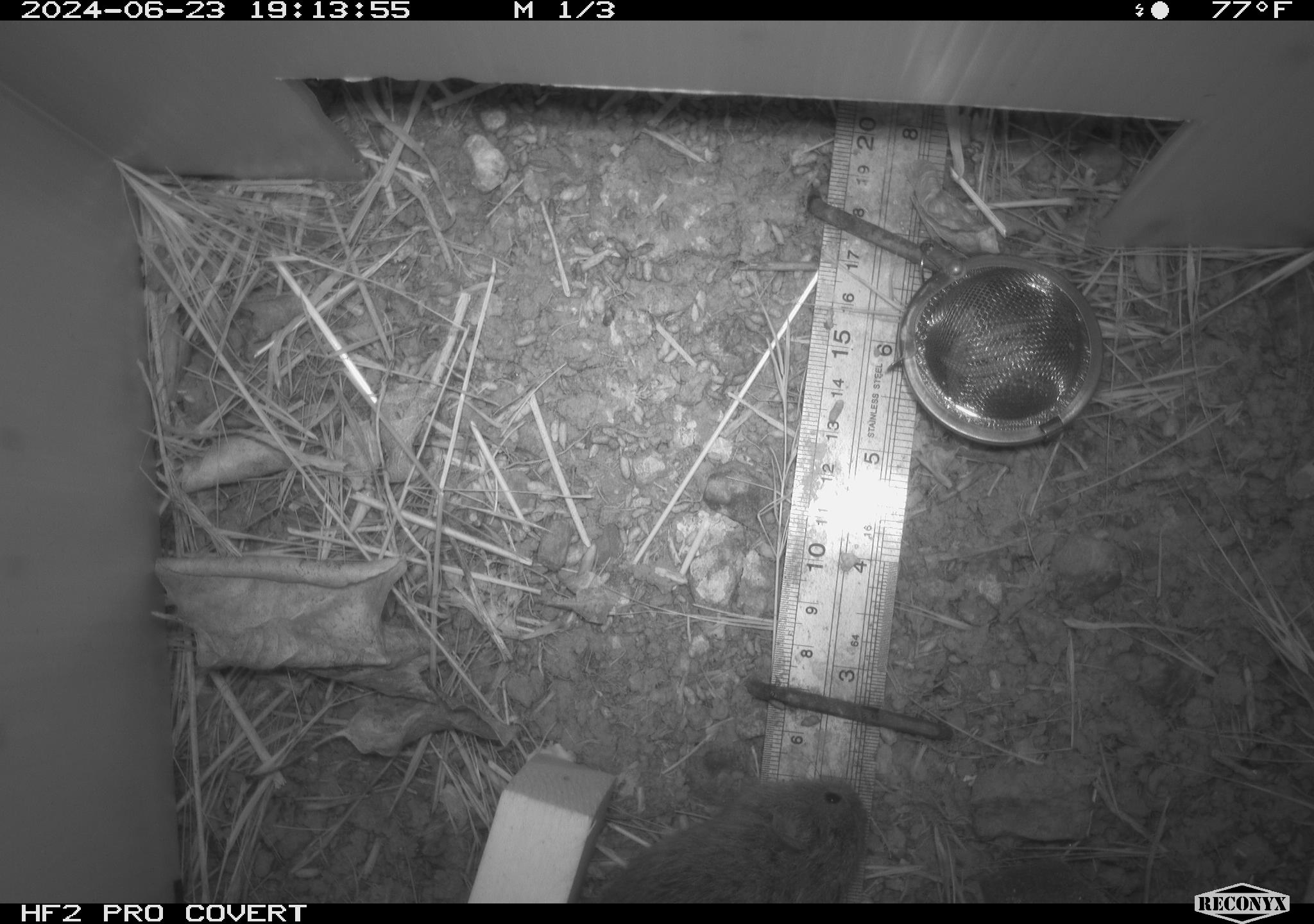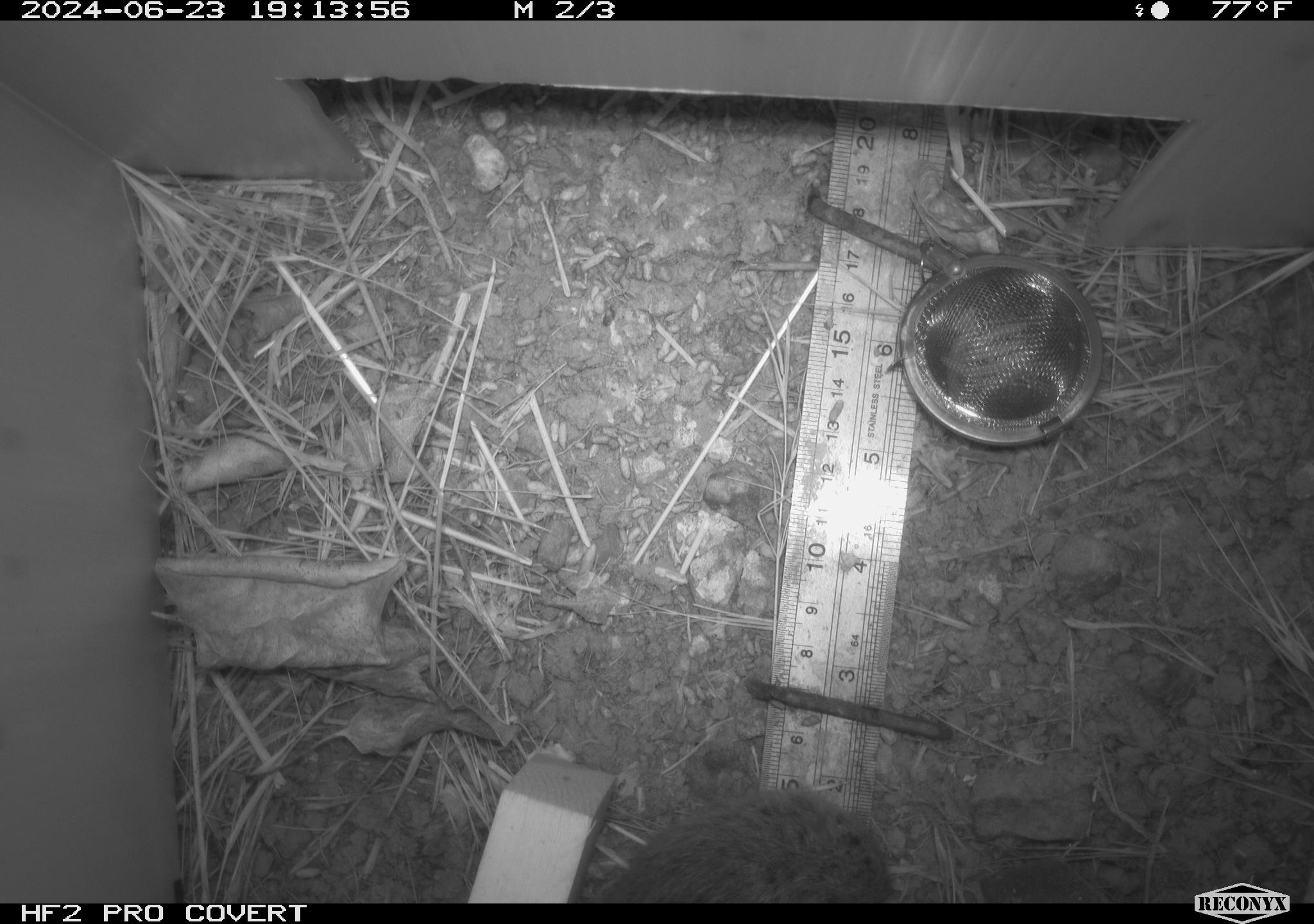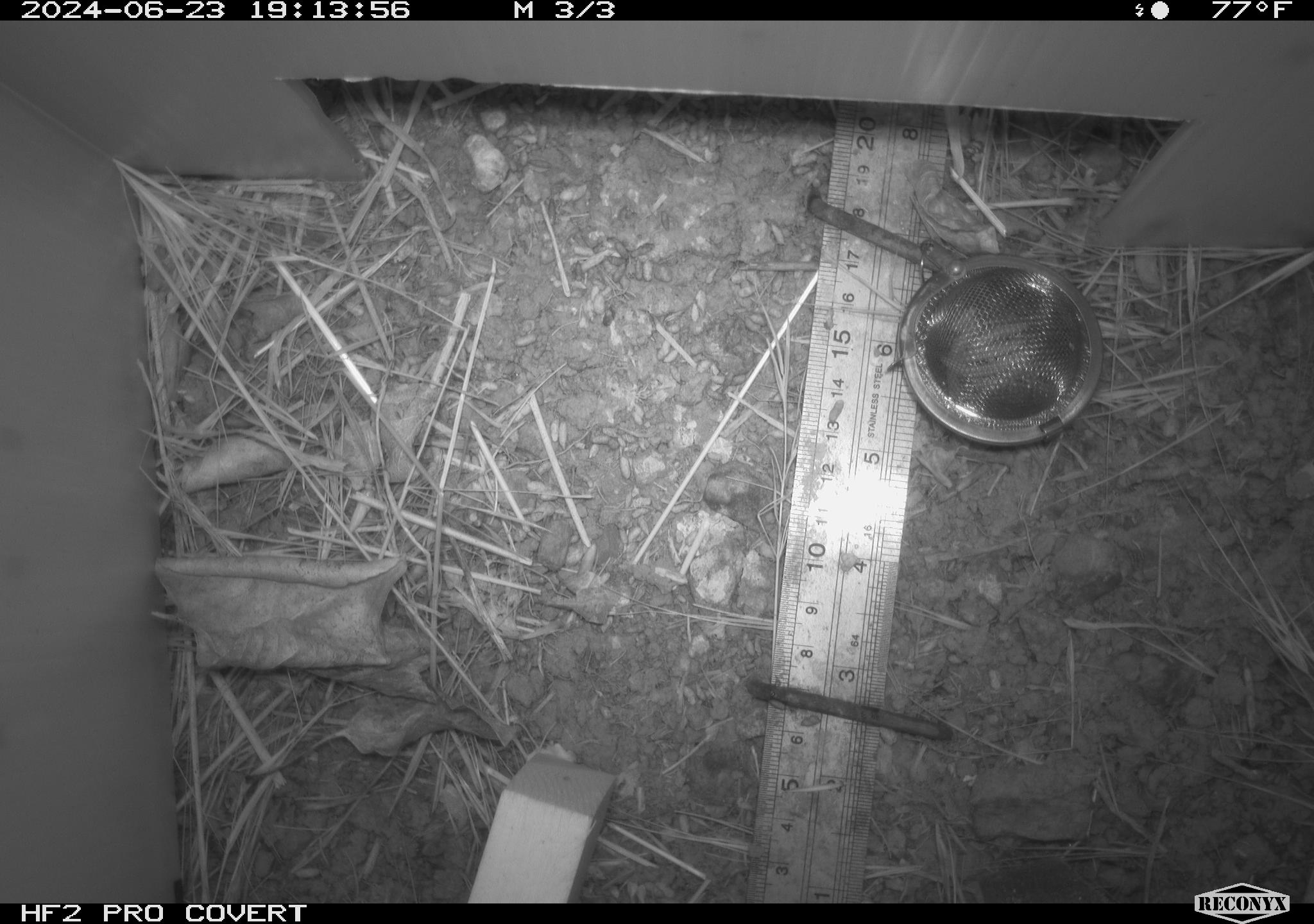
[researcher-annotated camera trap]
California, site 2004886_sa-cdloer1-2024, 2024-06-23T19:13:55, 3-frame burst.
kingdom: Animalia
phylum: Chordata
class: Mammalia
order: Rodentia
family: Cricetidae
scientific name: Arvicolinae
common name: voles, lemmings, and muskrats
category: arvicolinae subfamily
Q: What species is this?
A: Arvicolinae subfamily (voles, lemmings, and muskrats) (Arvicolinae).